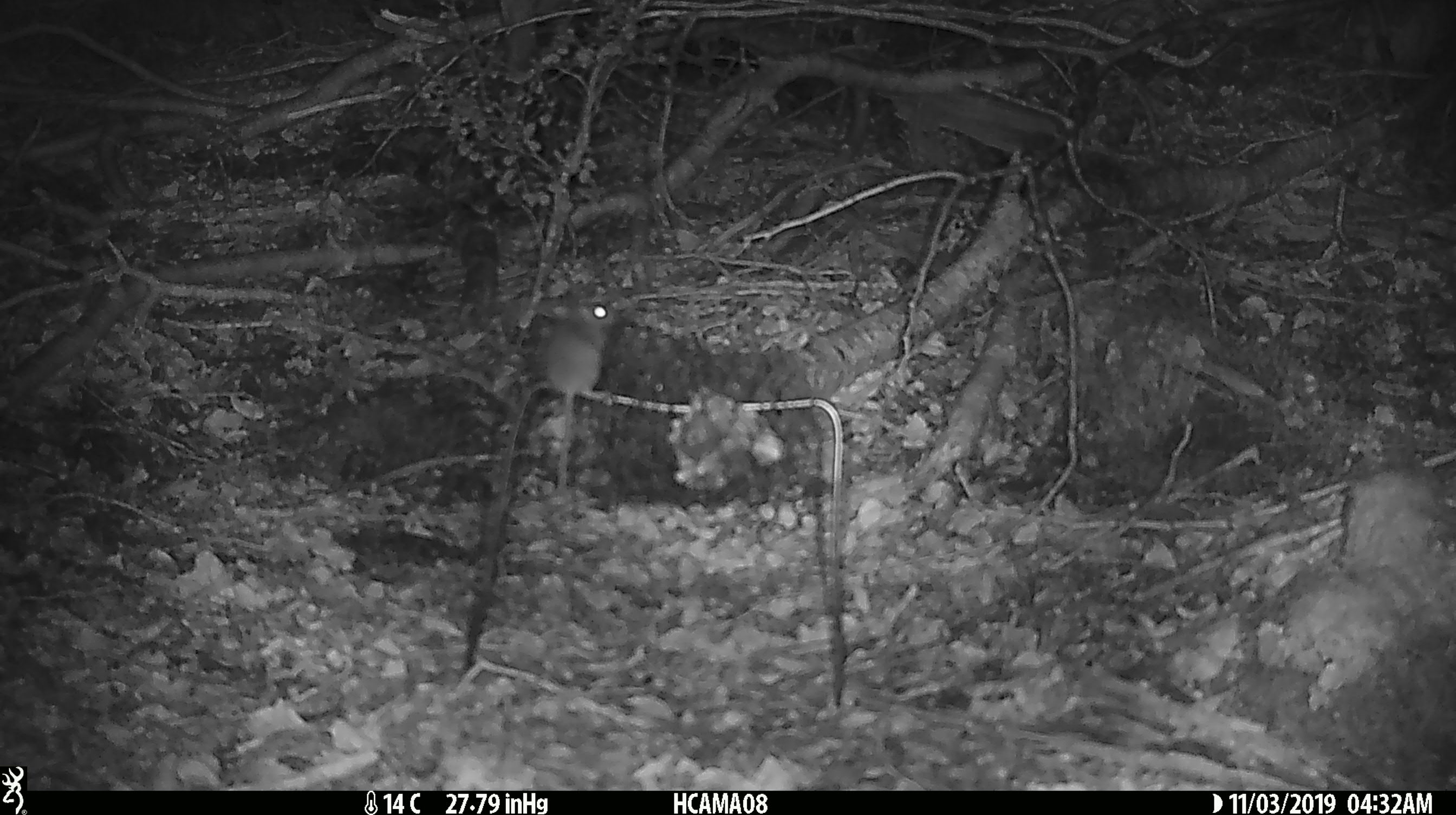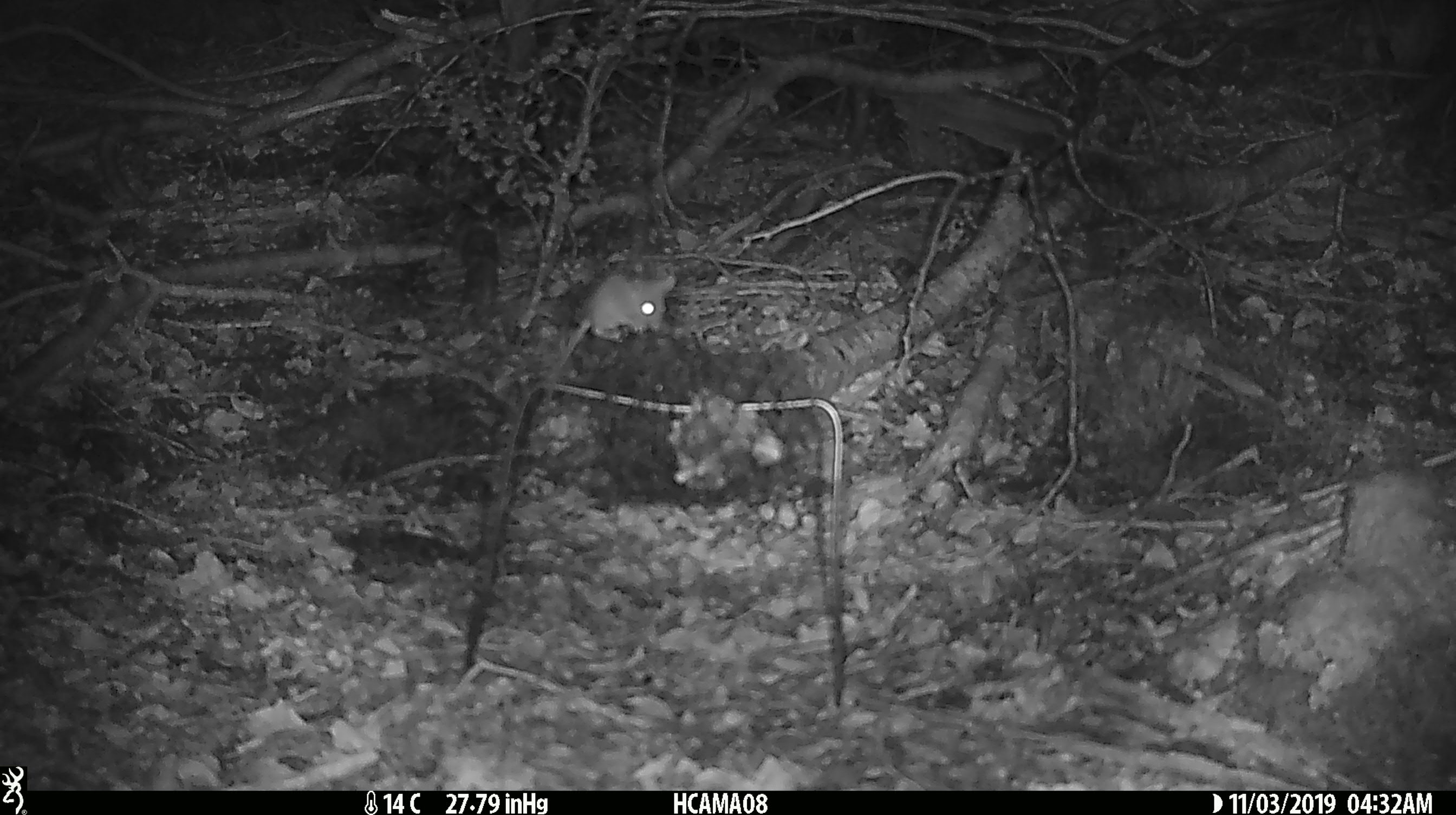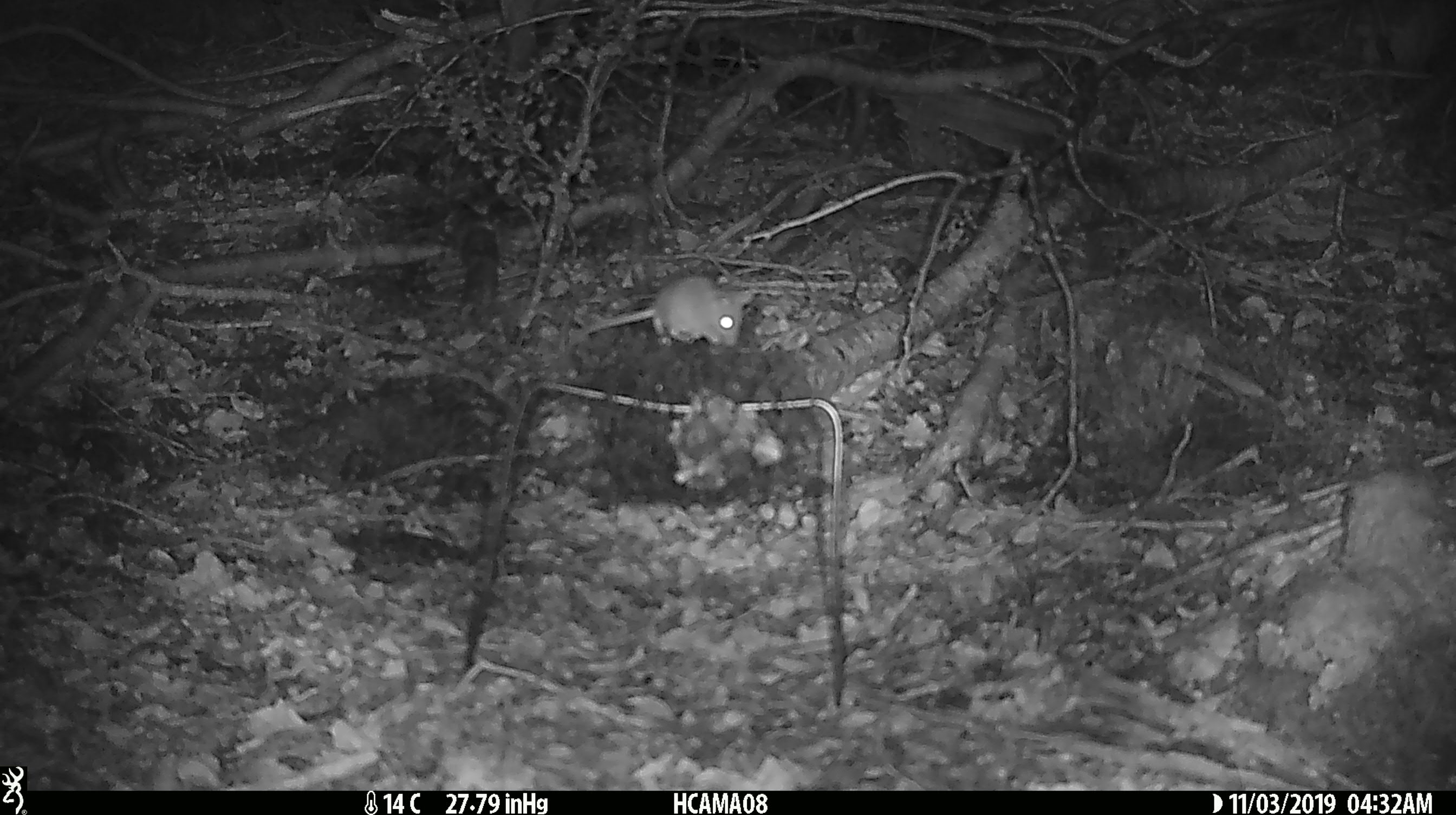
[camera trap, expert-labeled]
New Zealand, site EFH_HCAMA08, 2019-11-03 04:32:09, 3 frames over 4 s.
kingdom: Animalia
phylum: Chordata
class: Mammalia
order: Rodentia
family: Muridae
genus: Mus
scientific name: Mus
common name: mouse